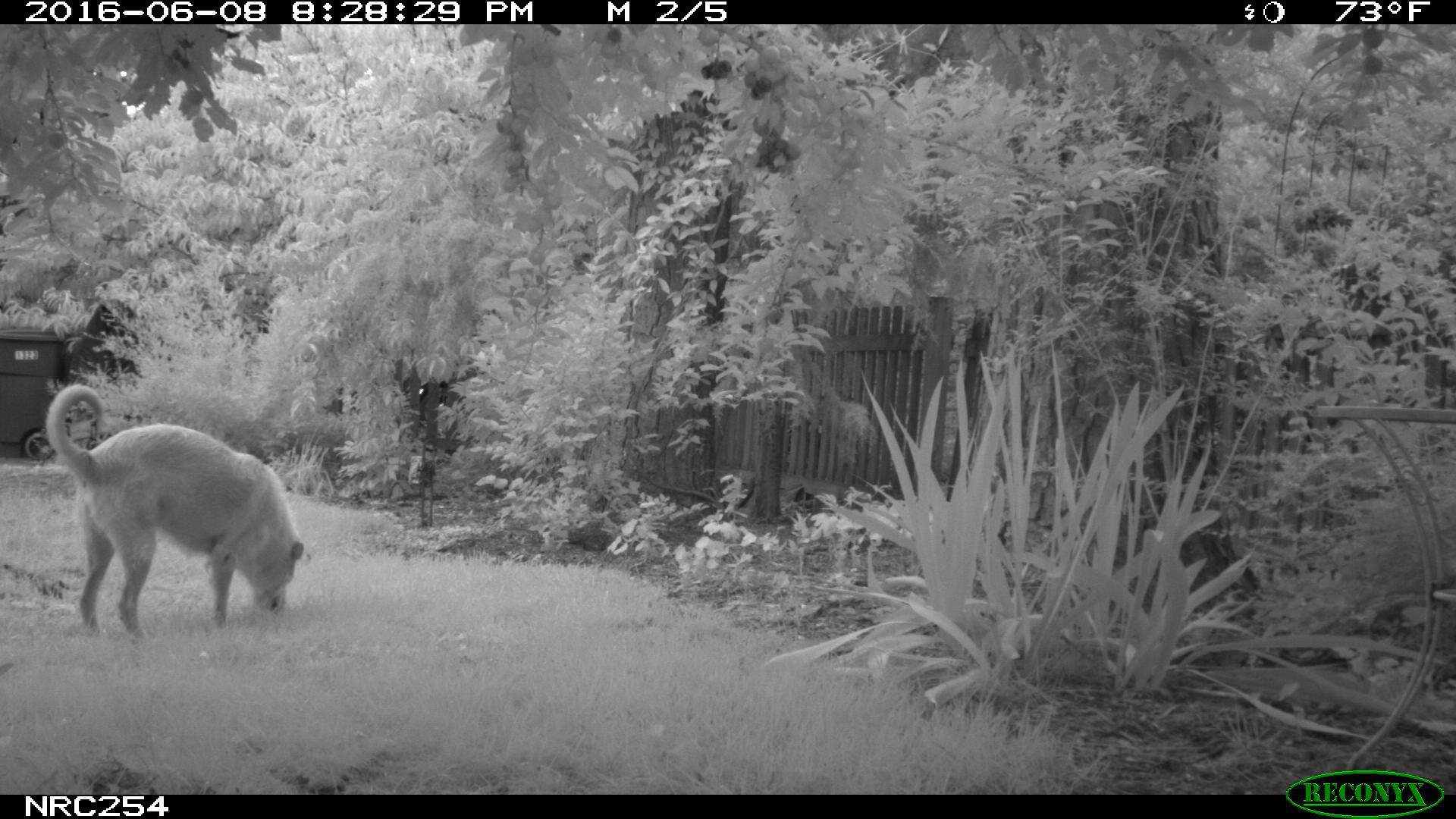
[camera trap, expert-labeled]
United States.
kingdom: Animalia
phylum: Chordata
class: Mammalia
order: Carnivora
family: Canidae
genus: Canis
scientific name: Canis familiaris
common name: domestic dog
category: Dog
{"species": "Dog (domestic dog) (Canis familiaris)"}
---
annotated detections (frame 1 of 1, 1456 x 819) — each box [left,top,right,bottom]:
Dog: [36,379,314,639]